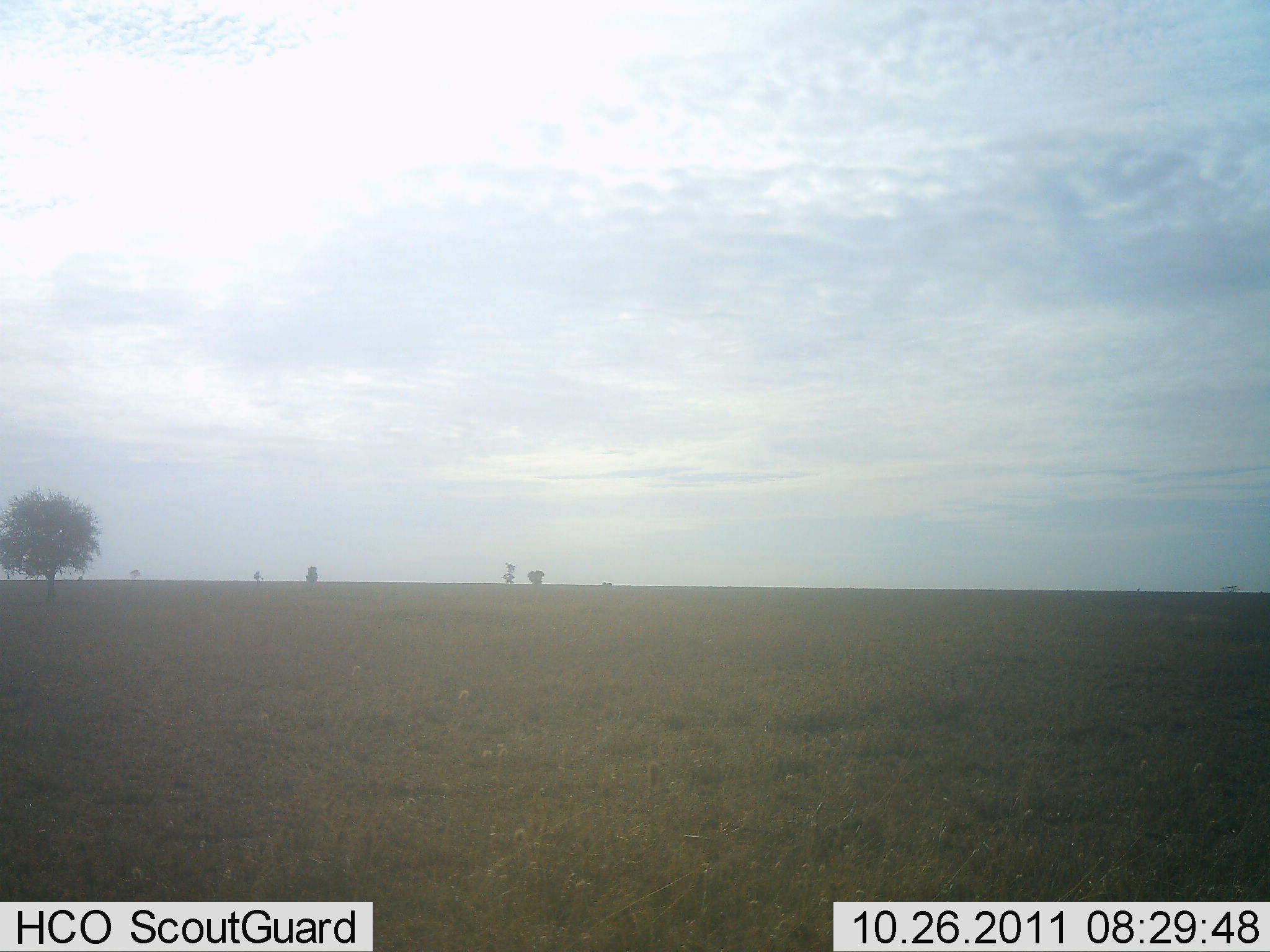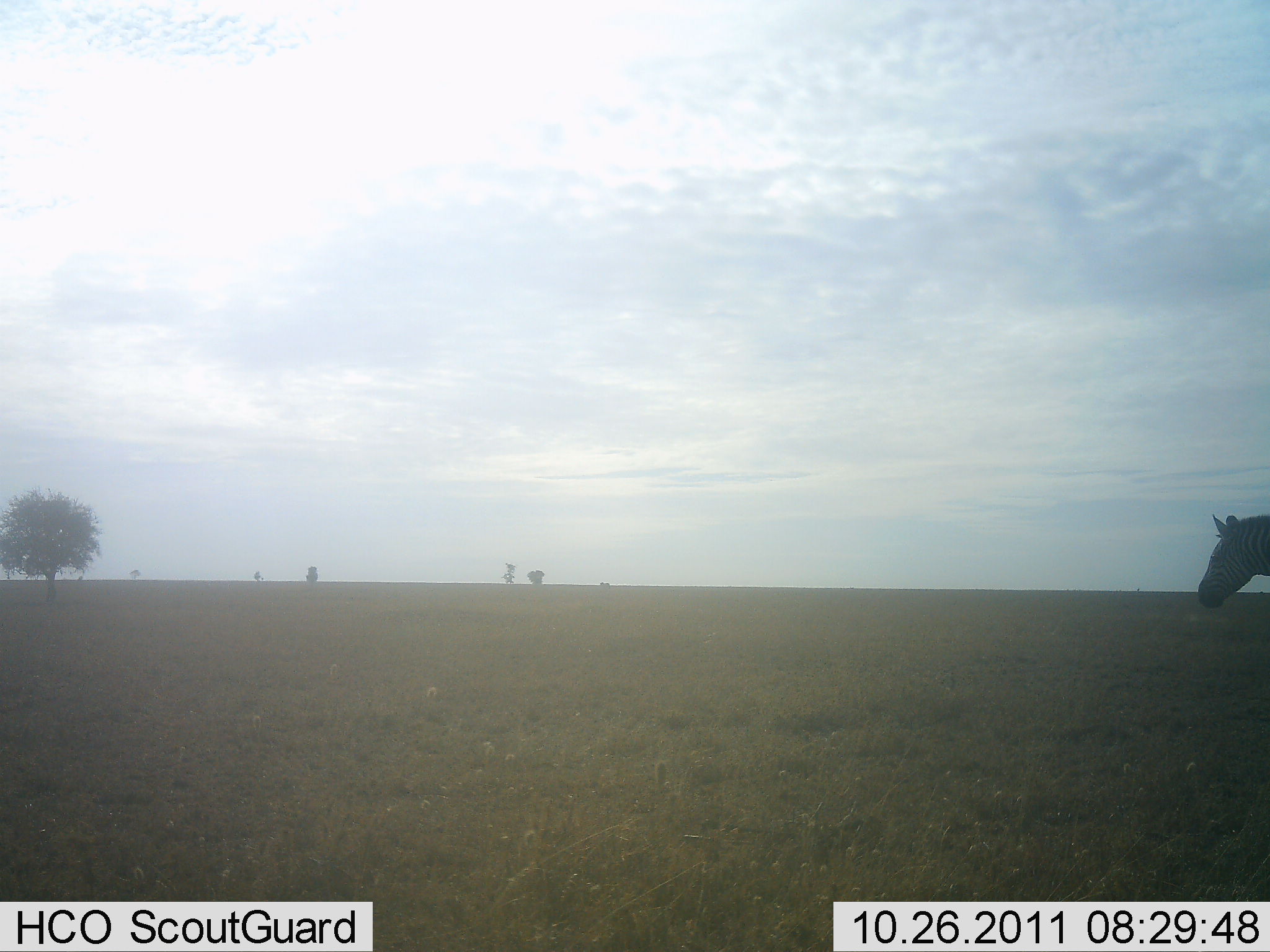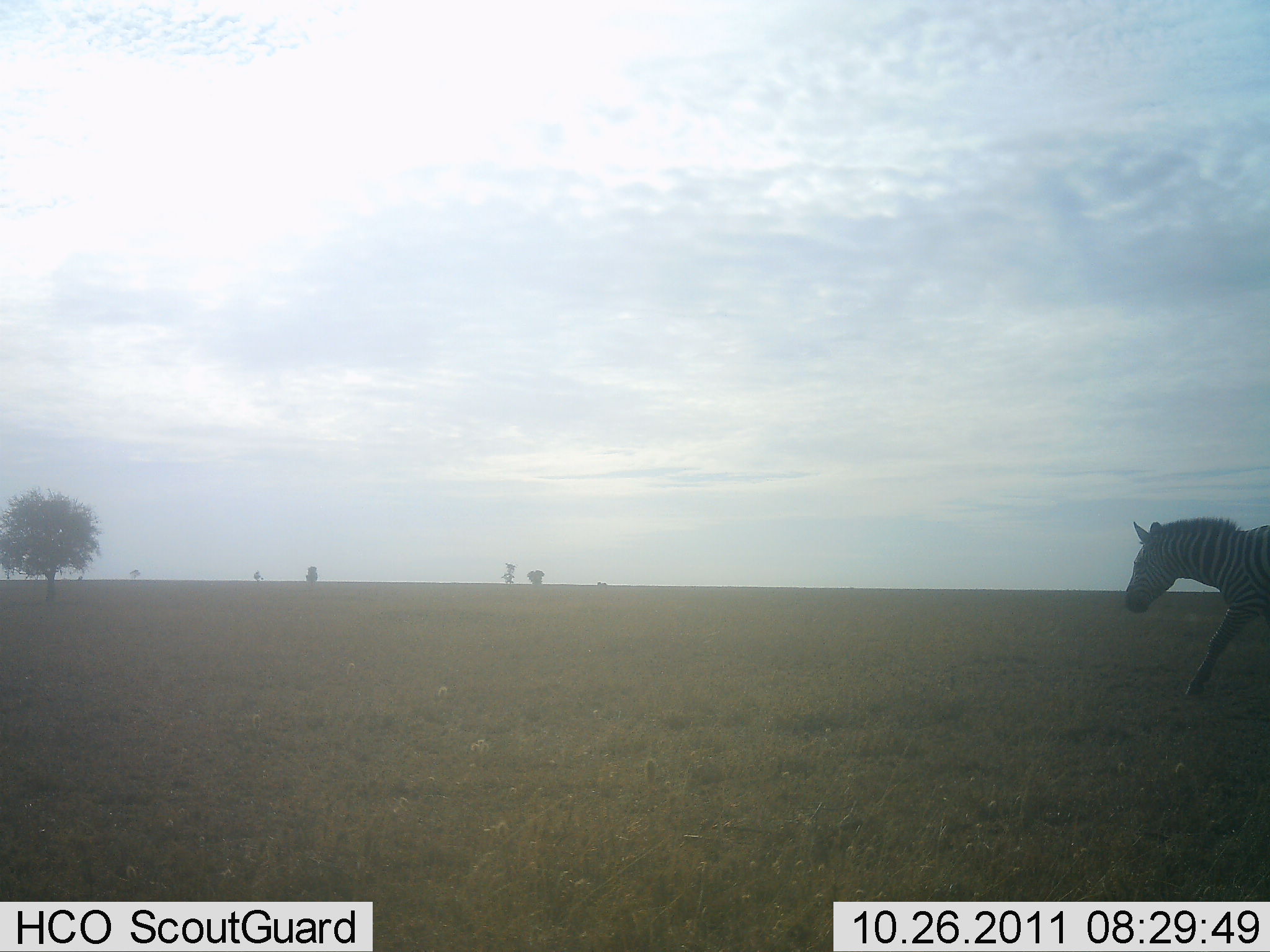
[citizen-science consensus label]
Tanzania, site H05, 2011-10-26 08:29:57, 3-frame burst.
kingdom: Animalia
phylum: Chordata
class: Mammalia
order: Perissodactyla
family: Equidae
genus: Equus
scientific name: Equus quagga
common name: plains zebra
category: zebra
Zebra (plains zebra) (Equus quagga), count 1. Behavior (volunteer vote fractions): standing 8%, resting 8%, moving 100%, interacting 0%. Young present (vote fraction): 0%. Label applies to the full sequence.